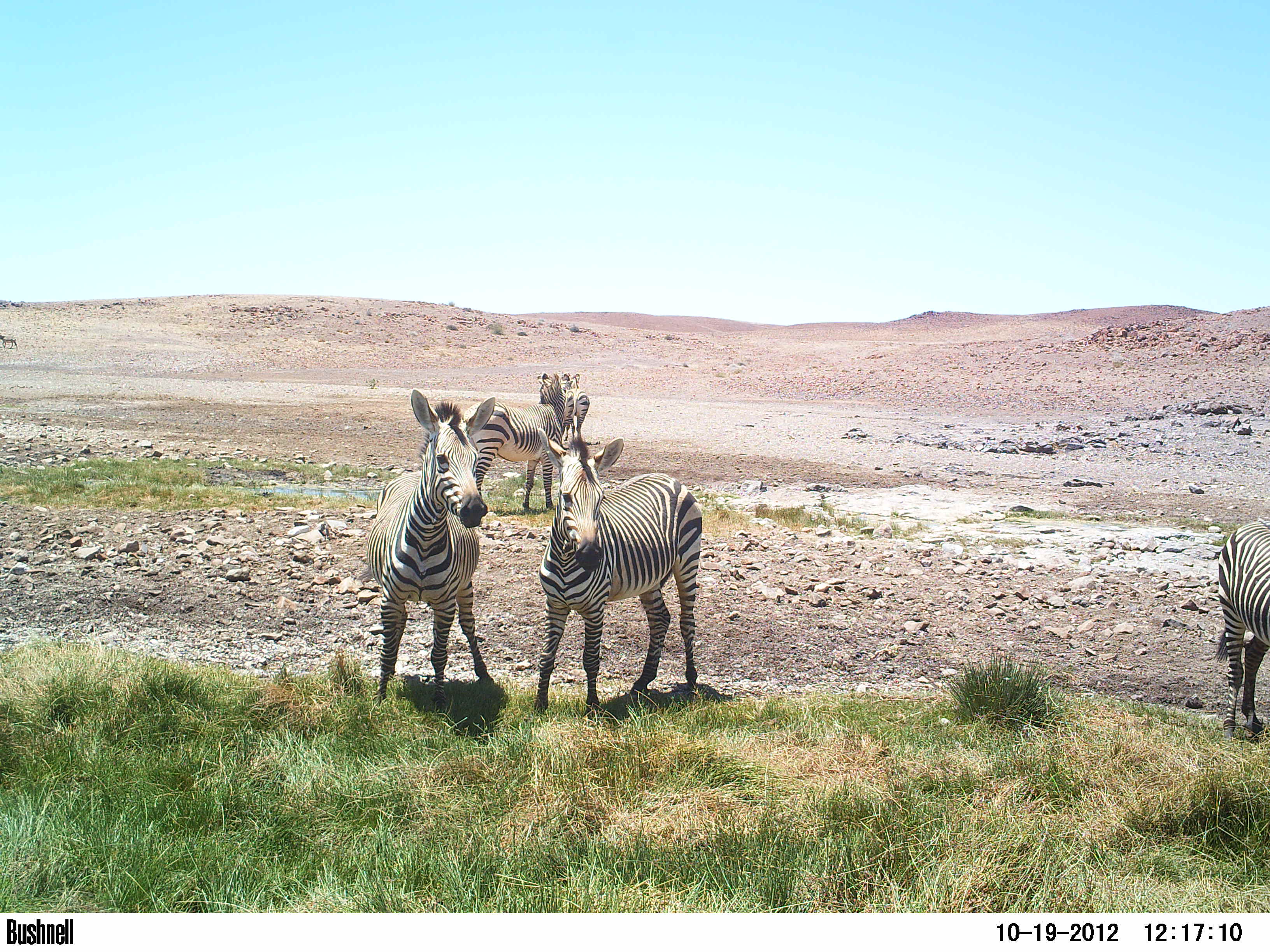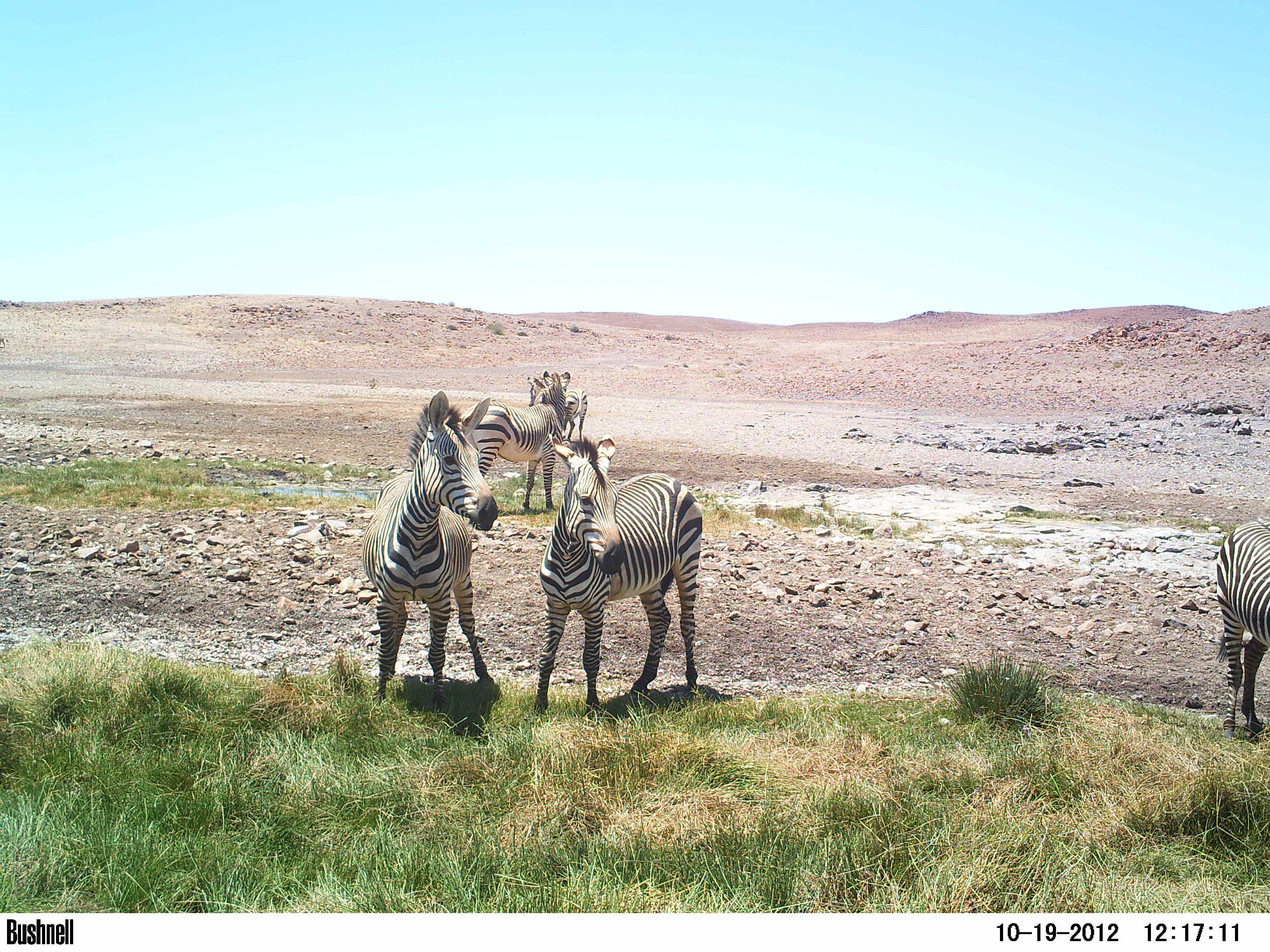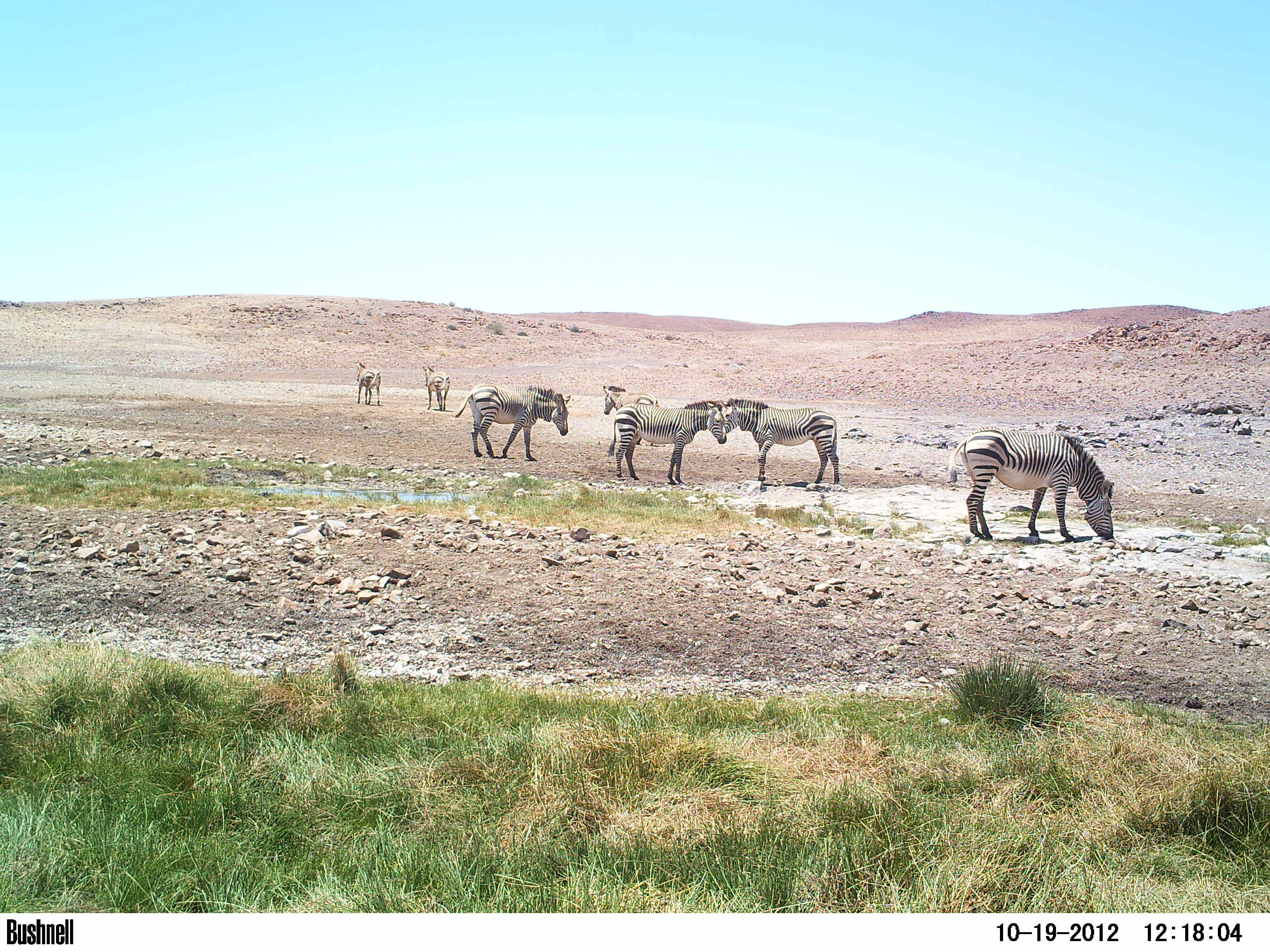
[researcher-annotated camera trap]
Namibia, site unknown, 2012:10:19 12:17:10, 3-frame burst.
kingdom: Animalia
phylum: Chordata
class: Mammalia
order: Perissodactyla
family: Equidae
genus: Equus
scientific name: Equus zebra hartmannae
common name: hartmann's mountain zebra